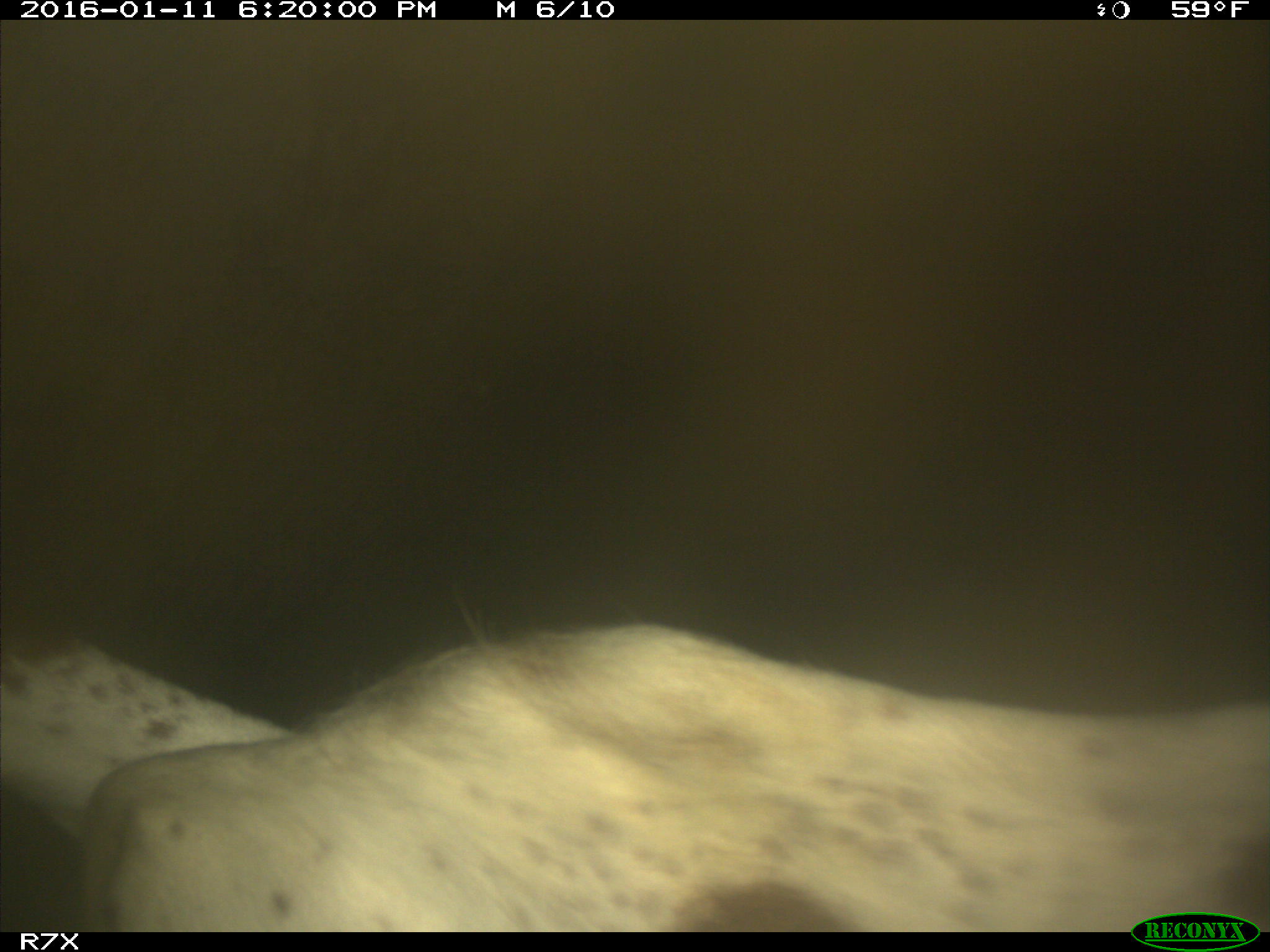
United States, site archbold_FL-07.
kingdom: Animalia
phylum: Chordata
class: Mammalia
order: Artiodactyla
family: Bovidae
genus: Bos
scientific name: Bos taurus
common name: domestic cow